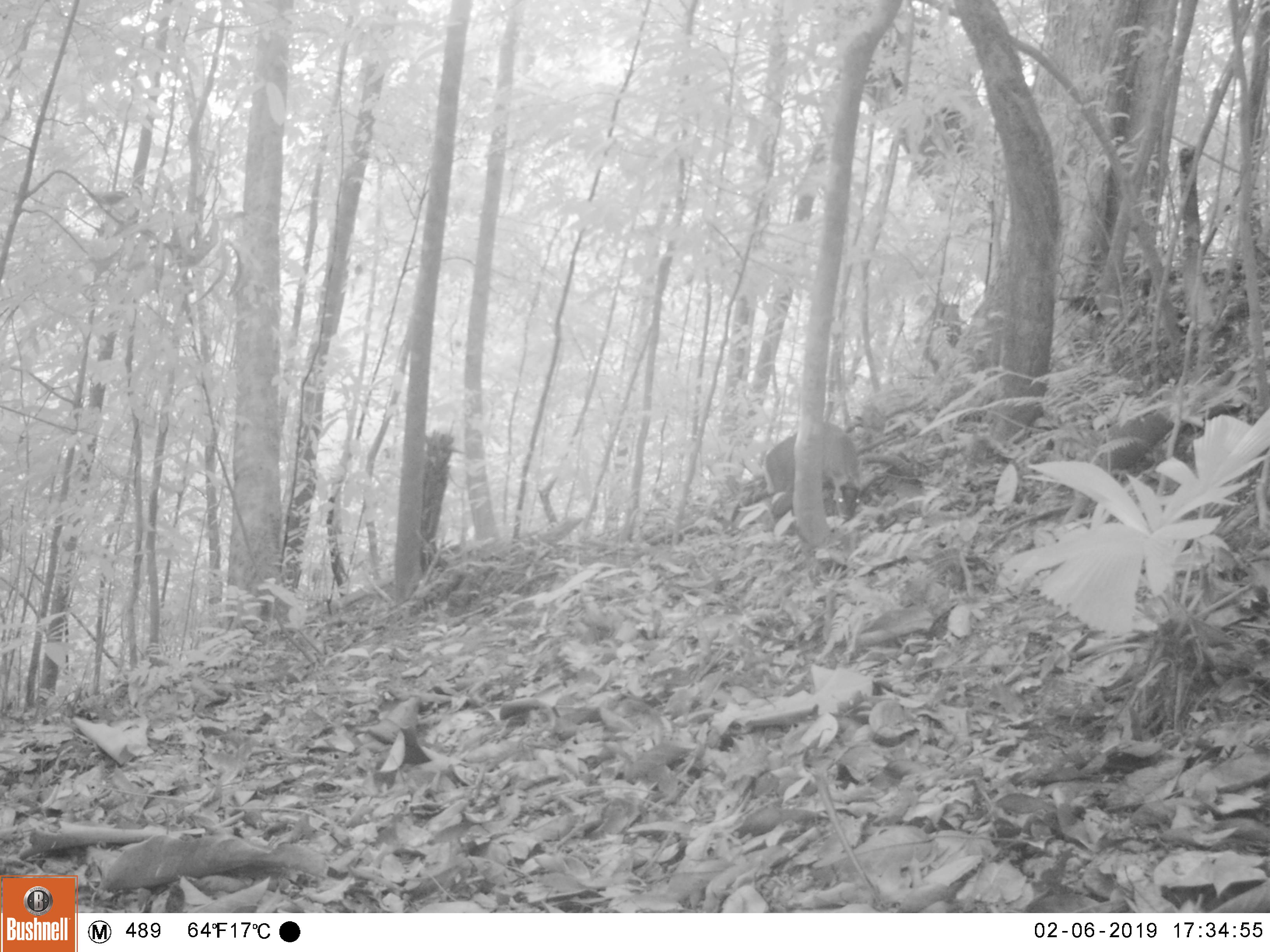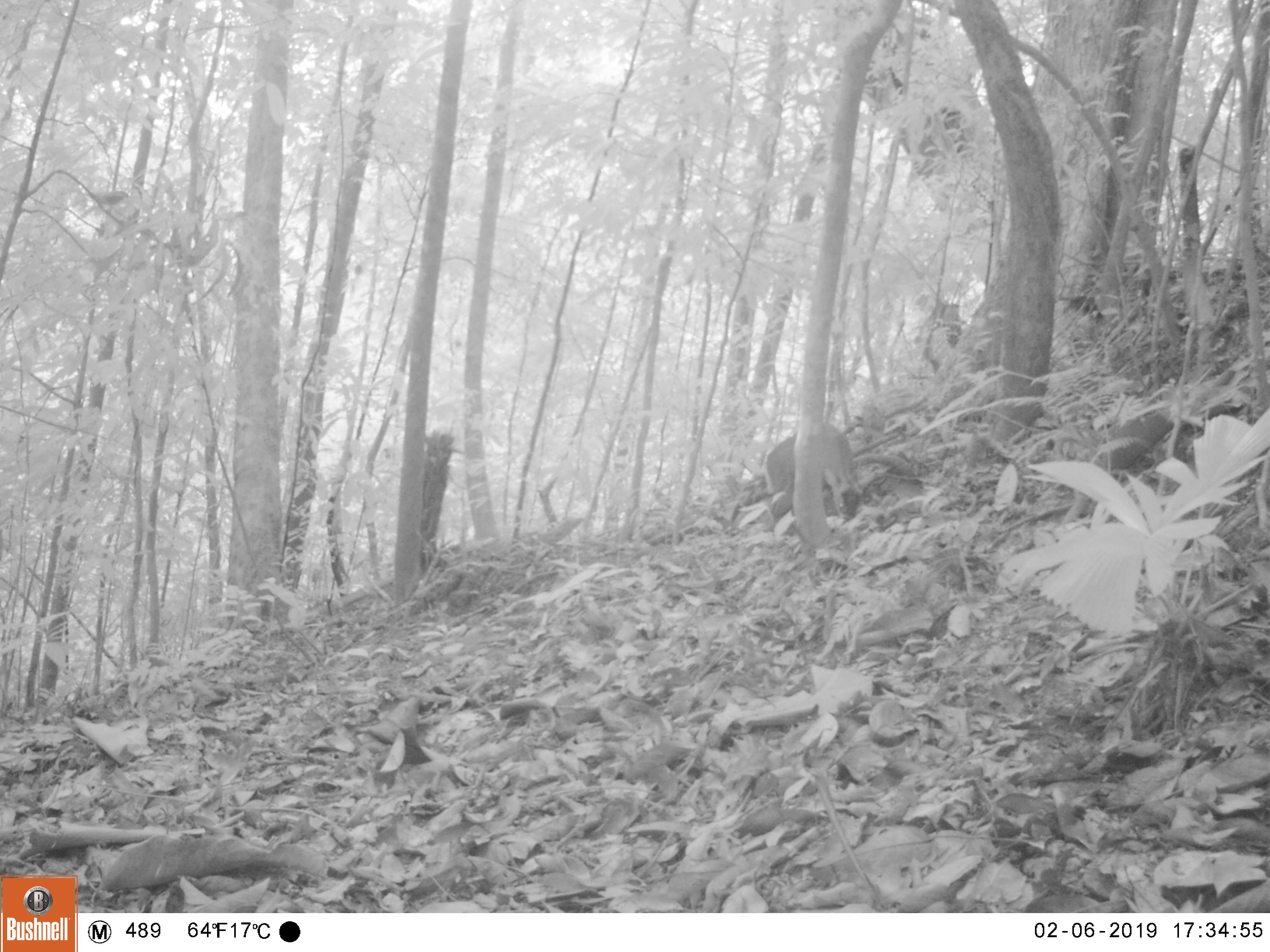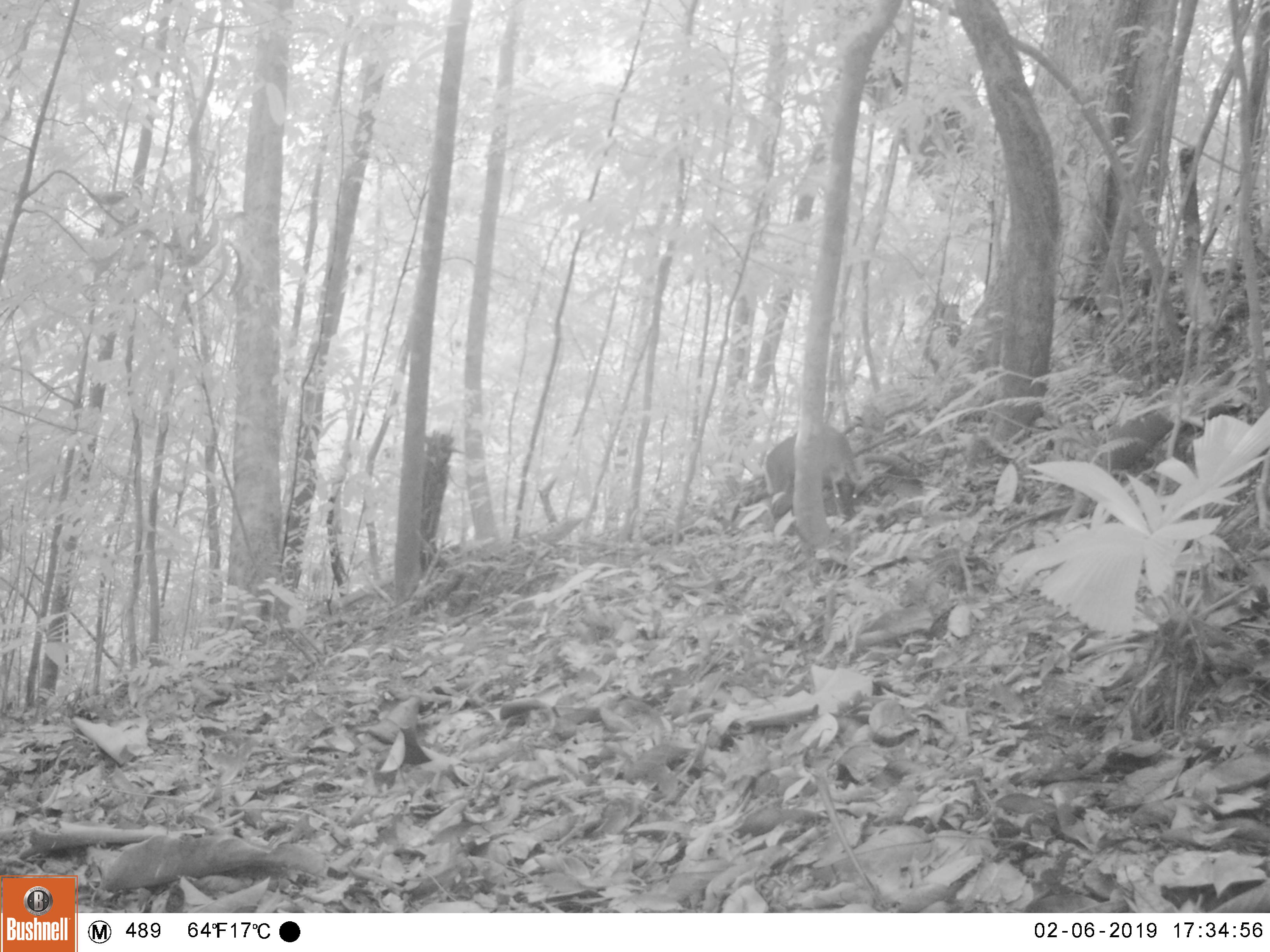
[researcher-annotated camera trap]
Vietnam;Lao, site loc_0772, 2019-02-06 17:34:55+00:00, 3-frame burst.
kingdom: Animalia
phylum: Chordata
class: Mammalia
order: Artiodactyla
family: Cervidae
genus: Muntiacus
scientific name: Muntiacus rooseveltorum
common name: roosevelt's muntjac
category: roosevelts muntjac group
Roosevelts muntjac group (roosevelt's muntjac) (Muntiacus rooseveltorum). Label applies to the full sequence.